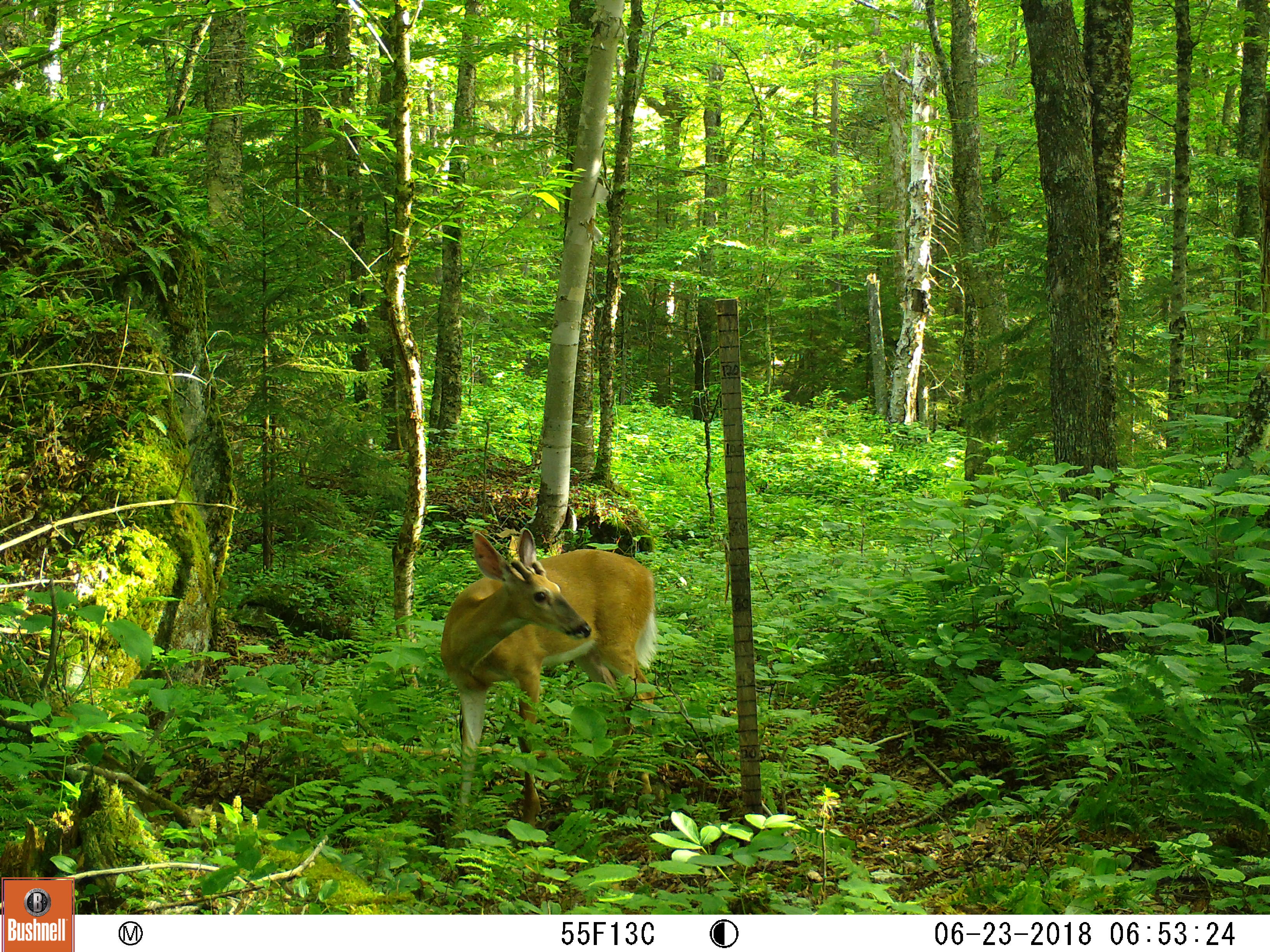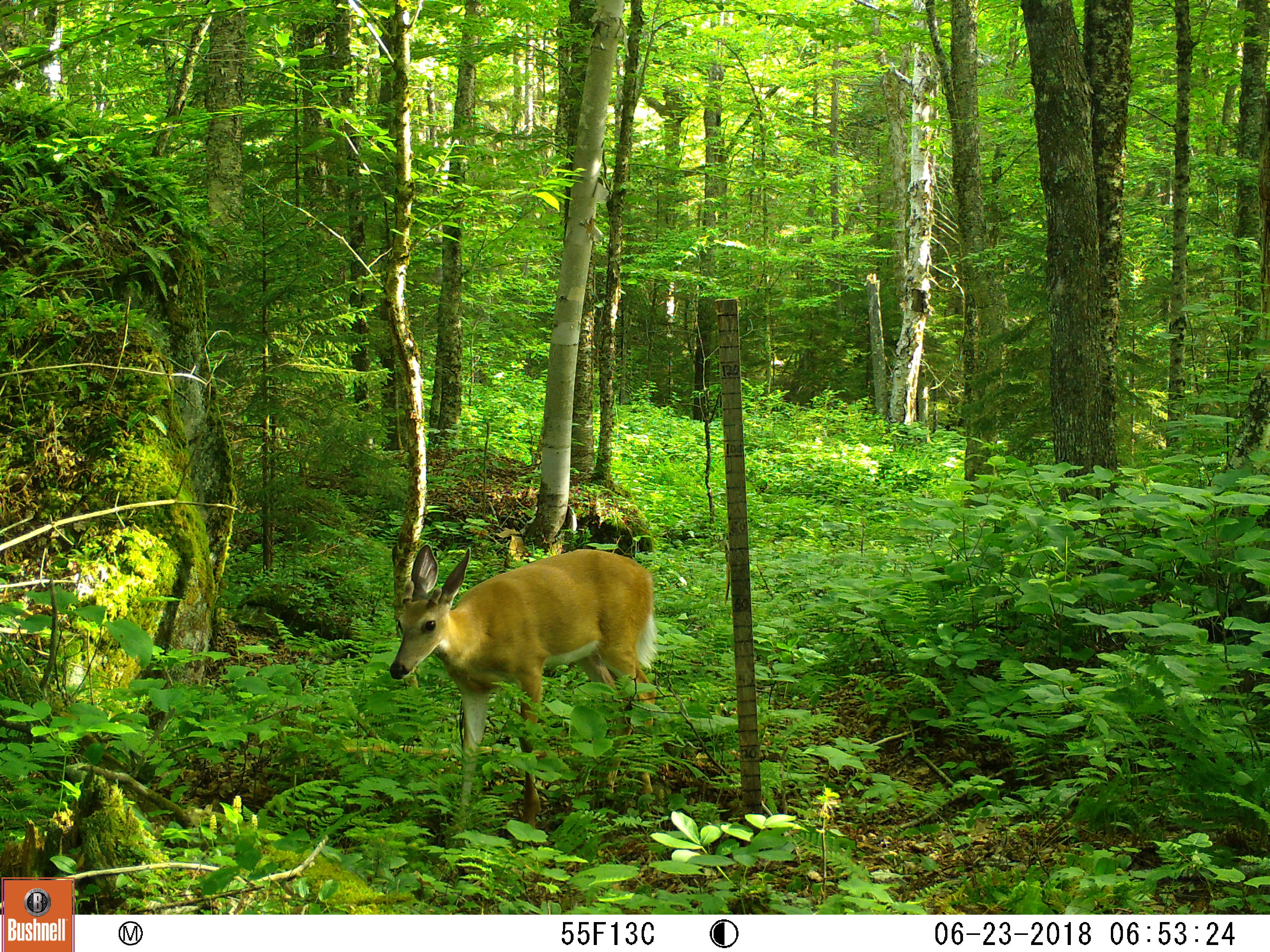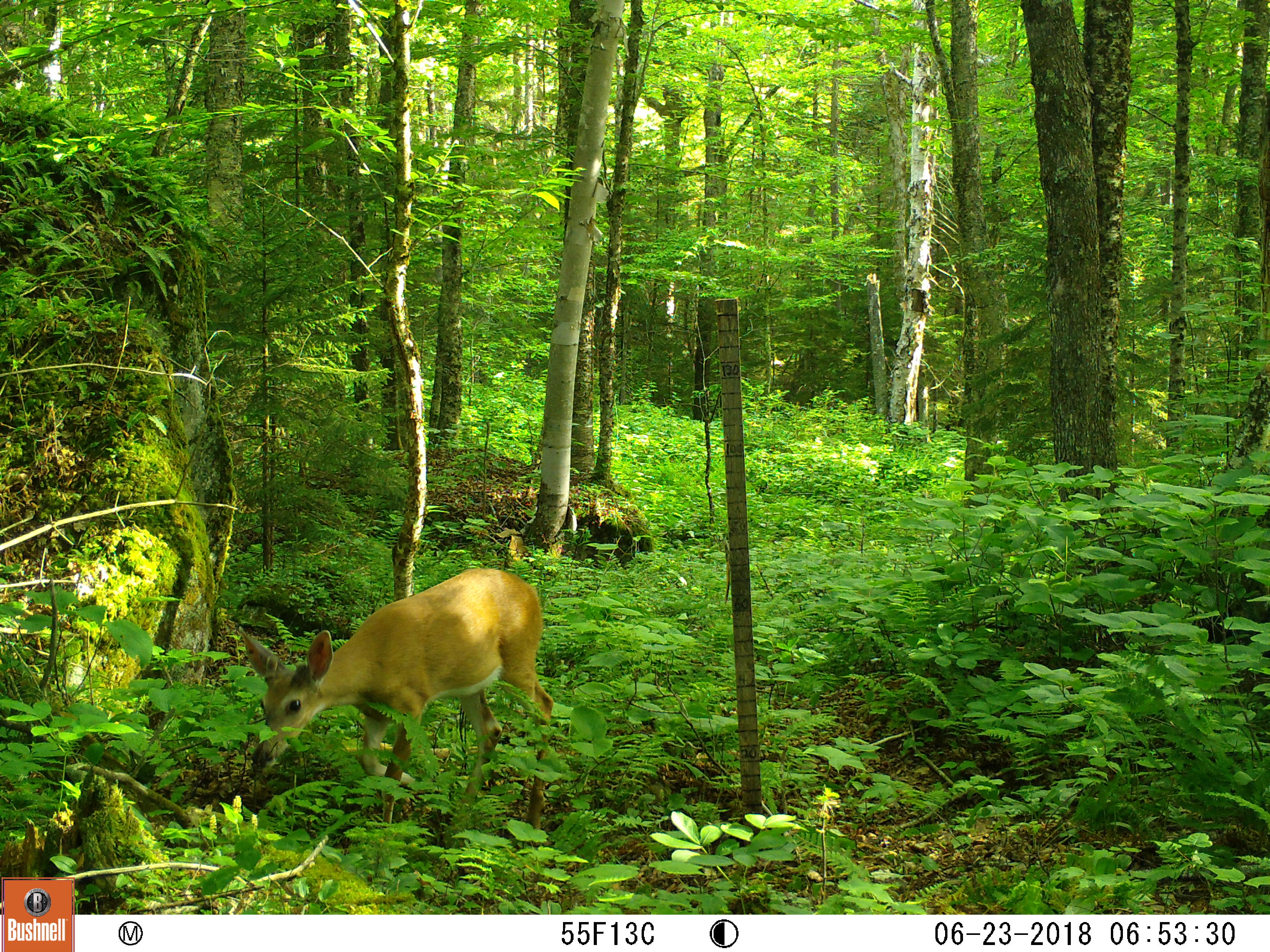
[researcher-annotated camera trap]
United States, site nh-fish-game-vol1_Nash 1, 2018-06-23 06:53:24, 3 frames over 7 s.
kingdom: Animalia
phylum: Chordata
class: Mammalia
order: Artiodactyla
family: Cervidae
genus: Odocoileus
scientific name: Odocoileus virginianus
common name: white-tailed deer